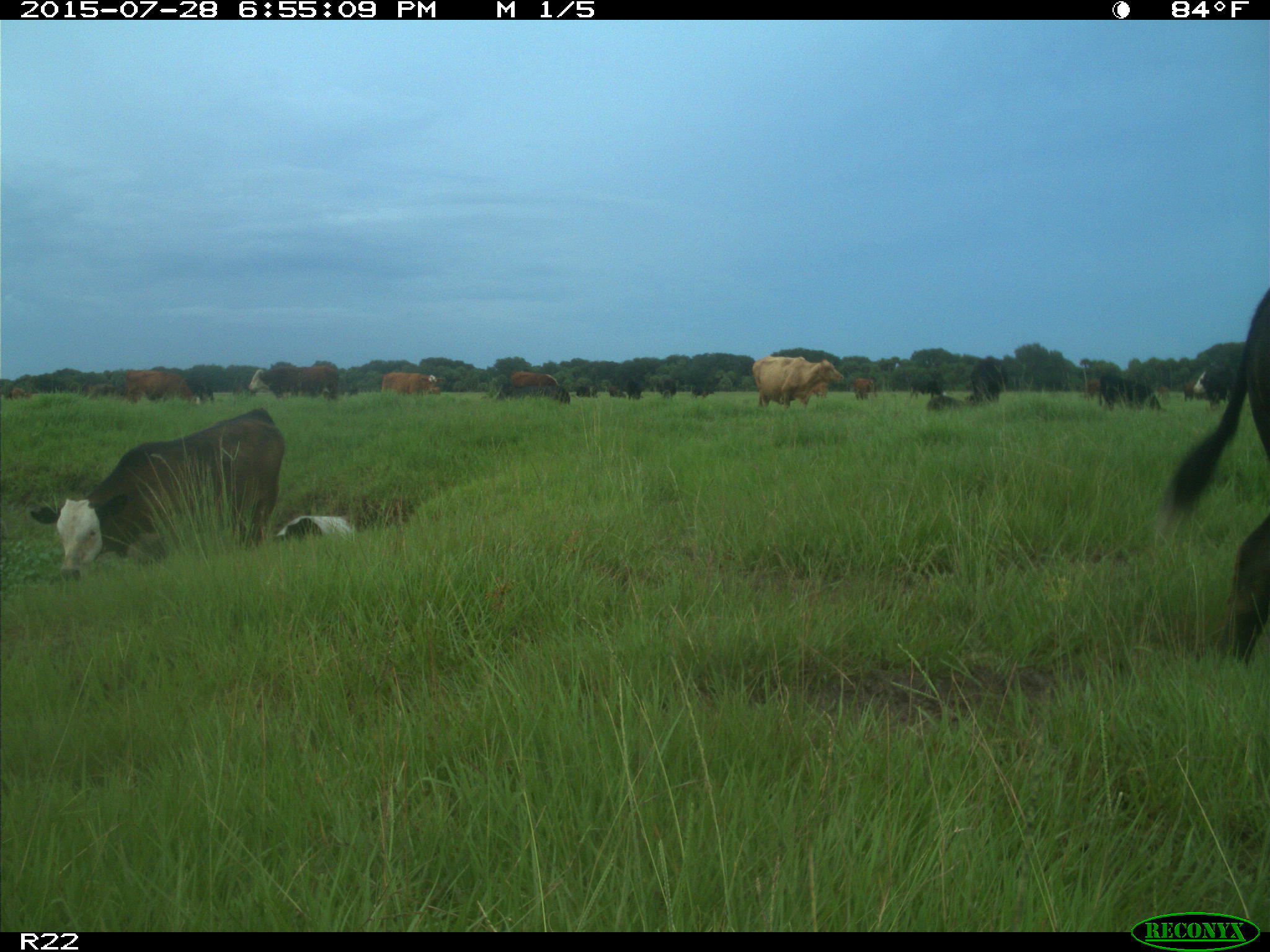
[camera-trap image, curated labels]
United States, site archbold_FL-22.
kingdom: Animalia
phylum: Chordata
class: Mammalia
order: Artiodactyla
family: Bovidae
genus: Bos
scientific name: Bos taurus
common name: domestic cow